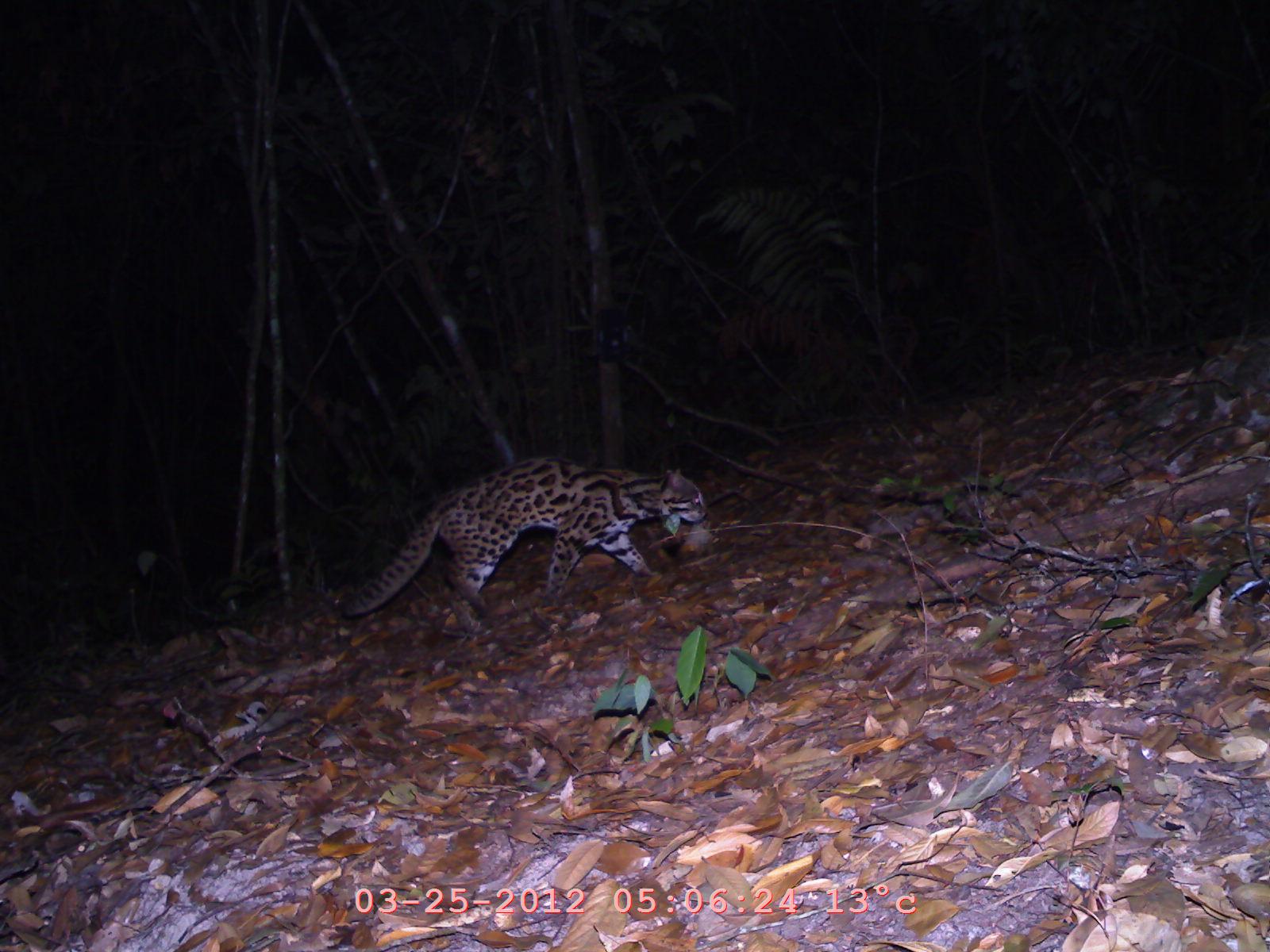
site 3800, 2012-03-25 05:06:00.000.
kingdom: Animalia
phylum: Chordata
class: Mammalia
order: Carnivora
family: Felidae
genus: Prionailurus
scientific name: Prionailurus bengalensis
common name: mainland leopard cat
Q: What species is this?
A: Prionailurus bengalensis (mainland leopard cat).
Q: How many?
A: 1.